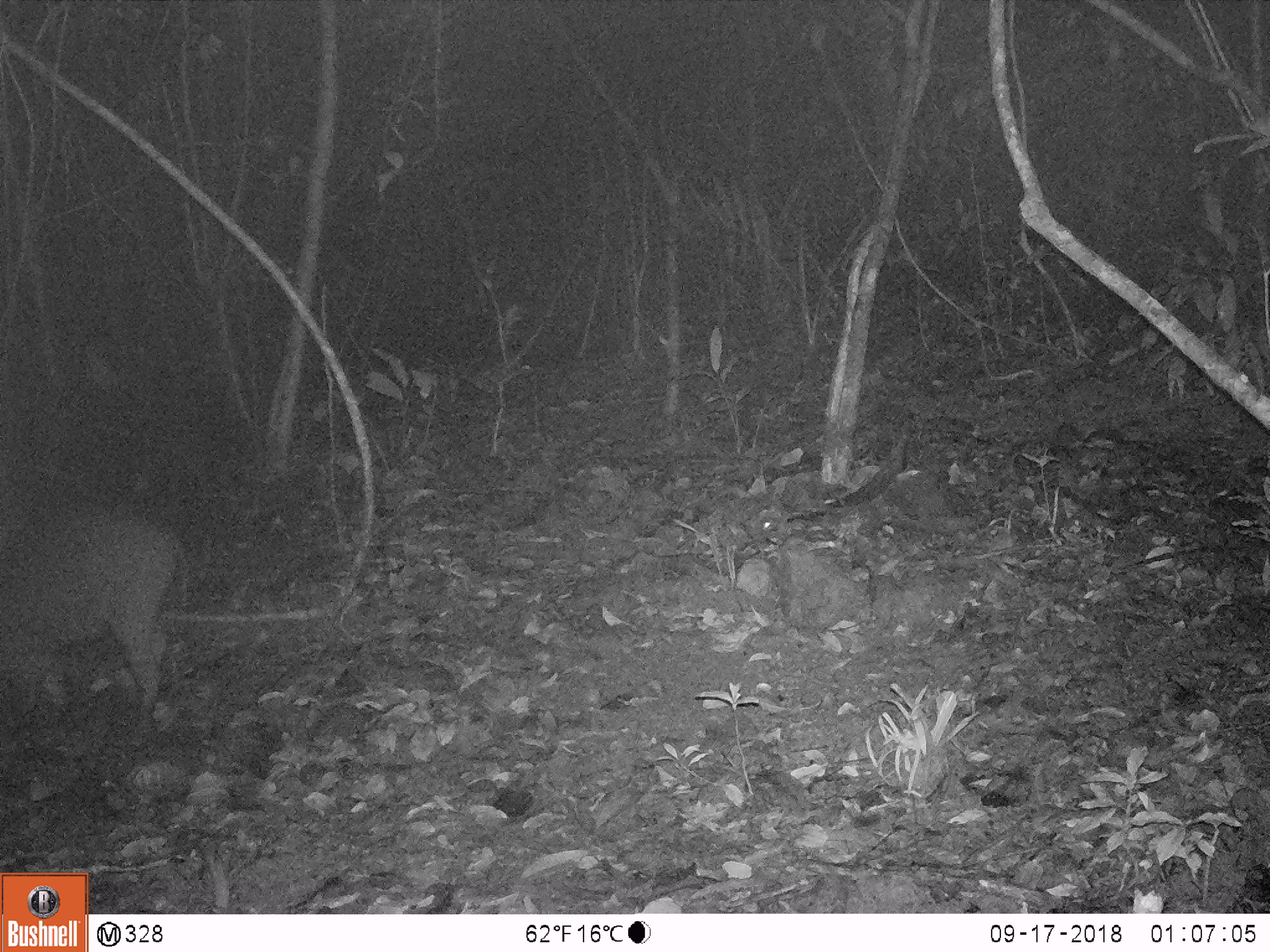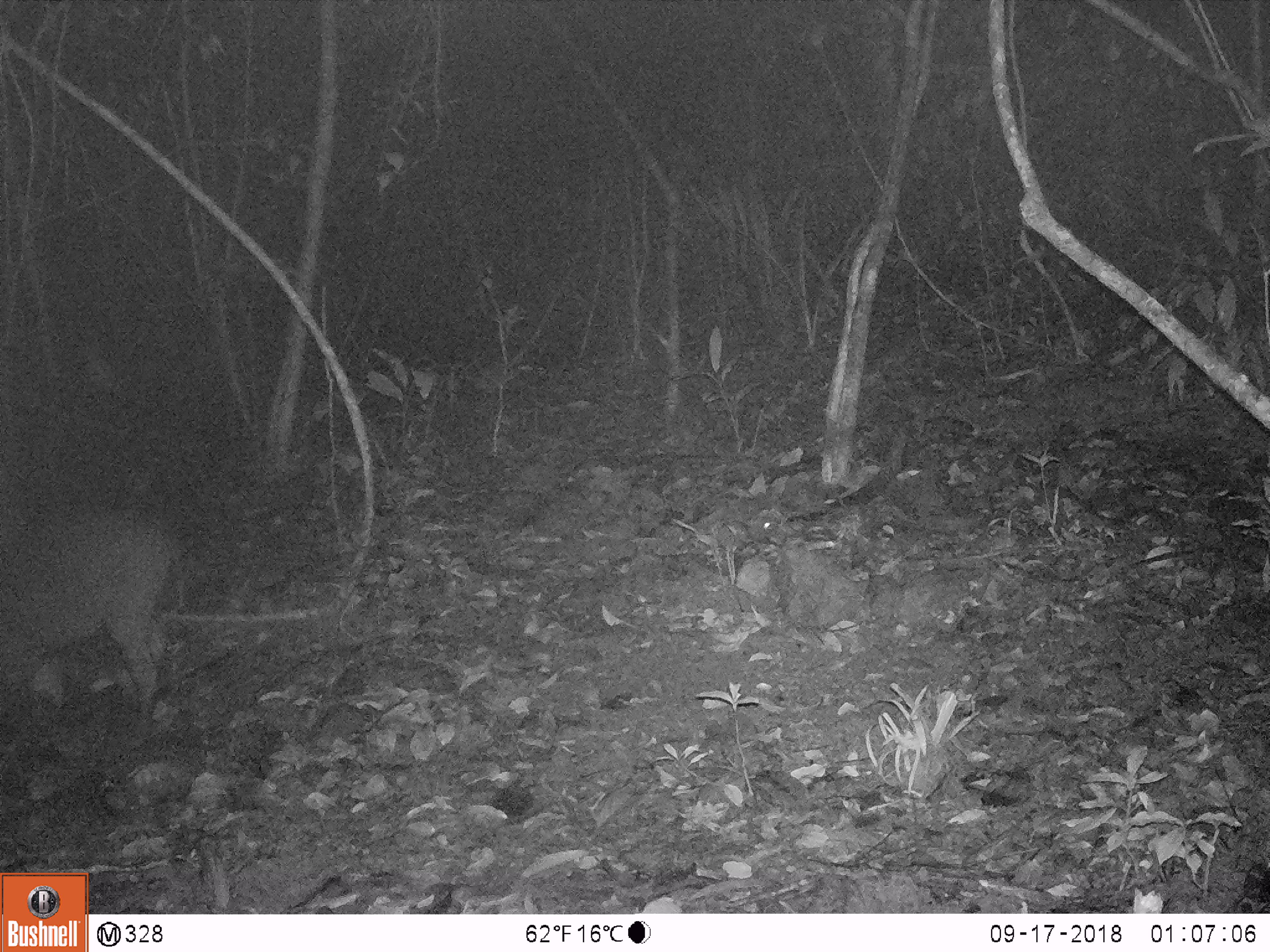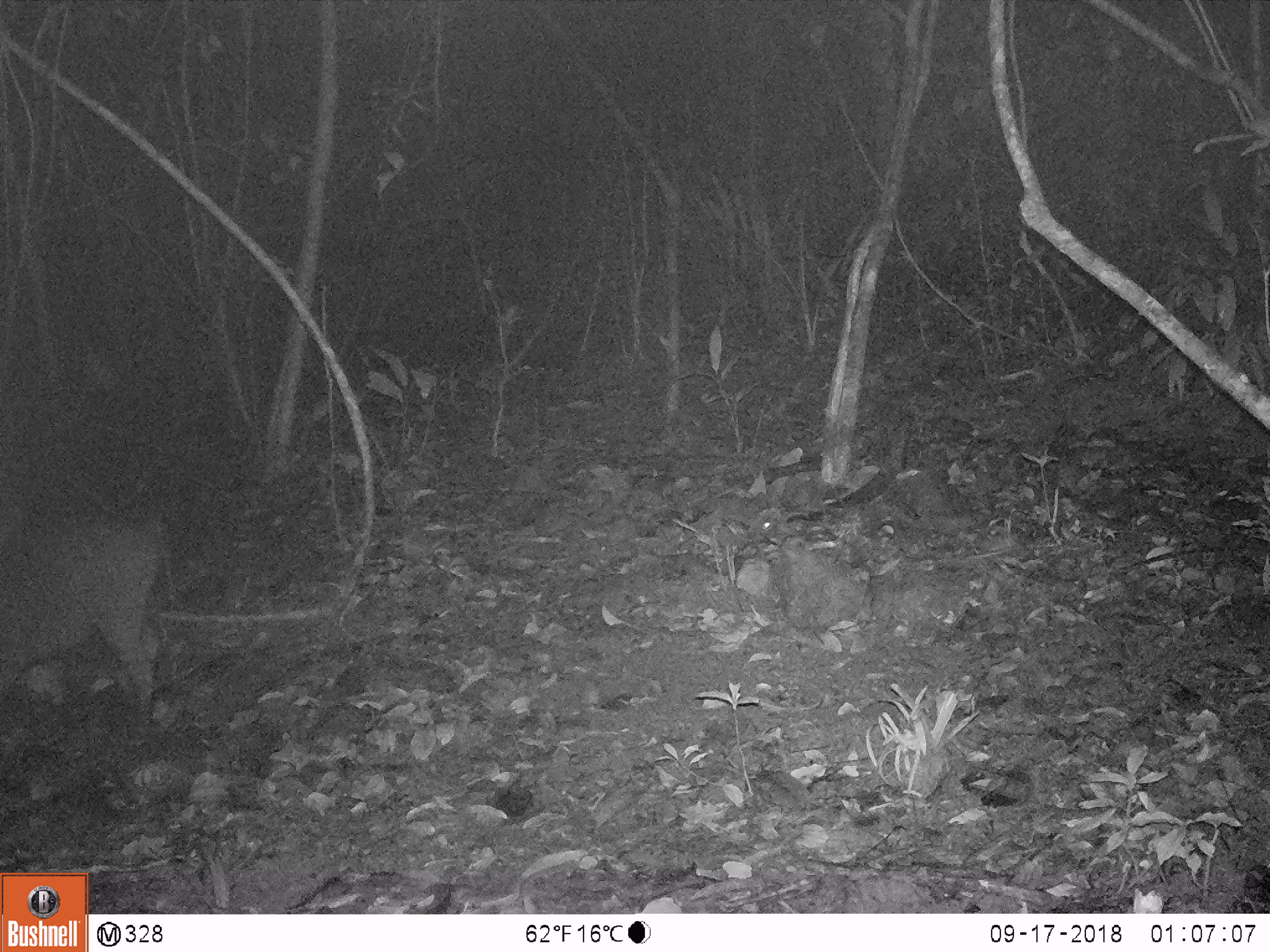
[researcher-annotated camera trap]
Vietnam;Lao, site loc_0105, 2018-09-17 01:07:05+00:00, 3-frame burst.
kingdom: Animalia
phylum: Chordata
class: Mammalia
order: Artiodactyla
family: Suidae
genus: Sus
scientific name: Sus scrofa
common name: eurasian wild pig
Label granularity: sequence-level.